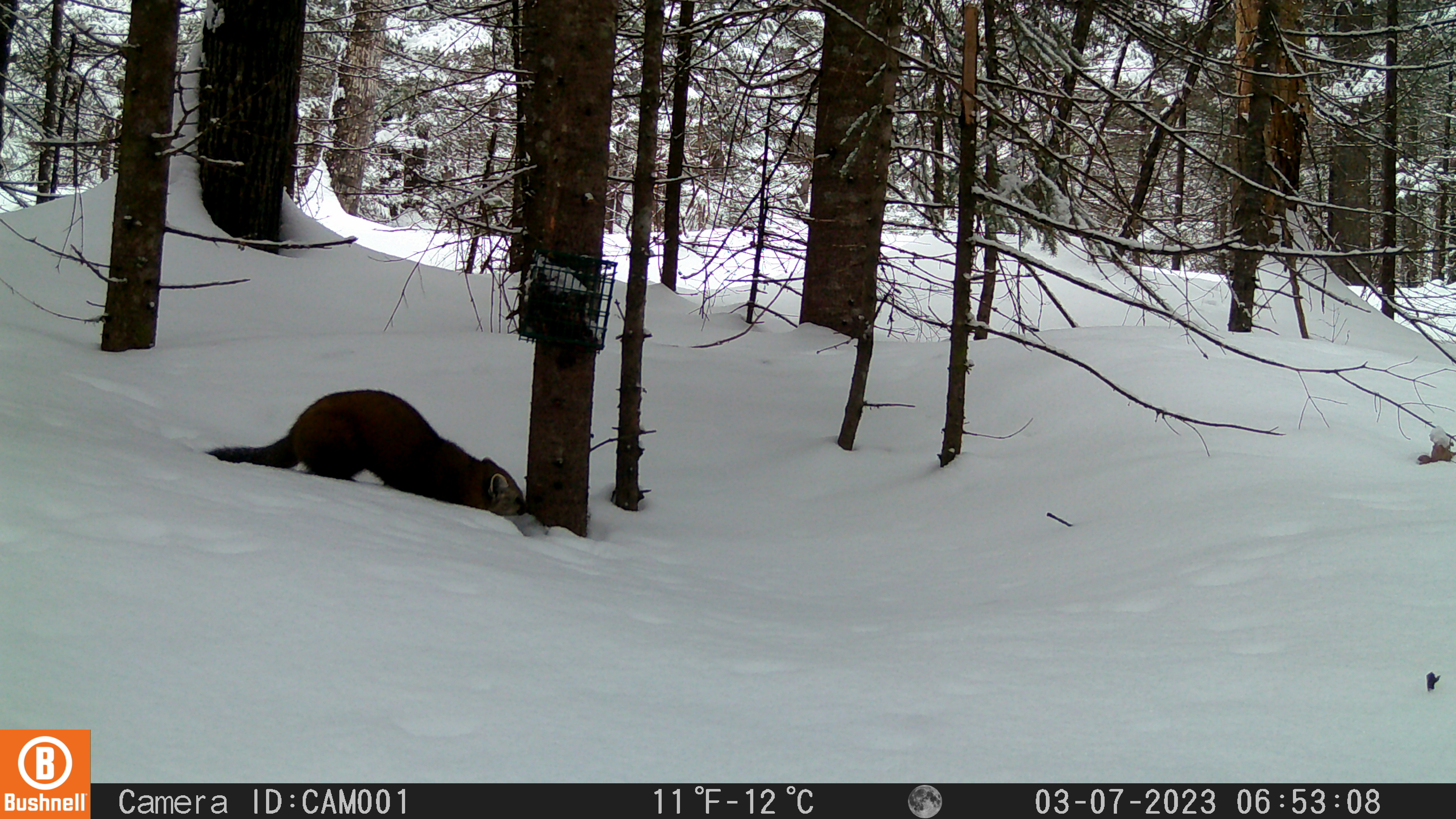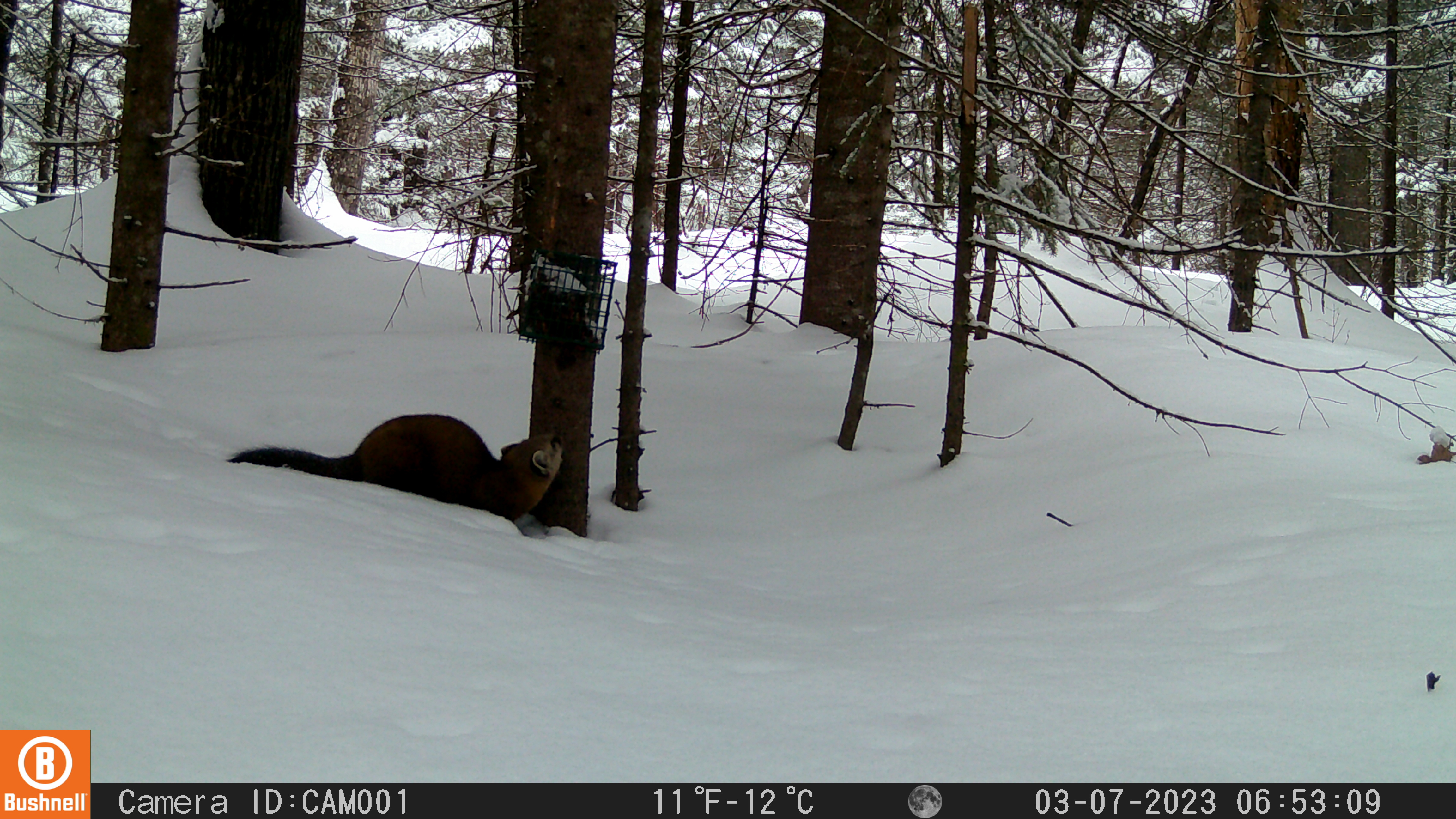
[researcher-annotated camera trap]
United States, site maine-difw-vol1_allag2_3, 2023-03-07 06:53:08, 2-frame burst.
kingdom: Animalia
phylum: Chordata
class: Mammalia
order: Carnivora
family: Mustelidae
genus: Martes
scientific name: Martes americana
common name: american marten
American marten (Martes americana).